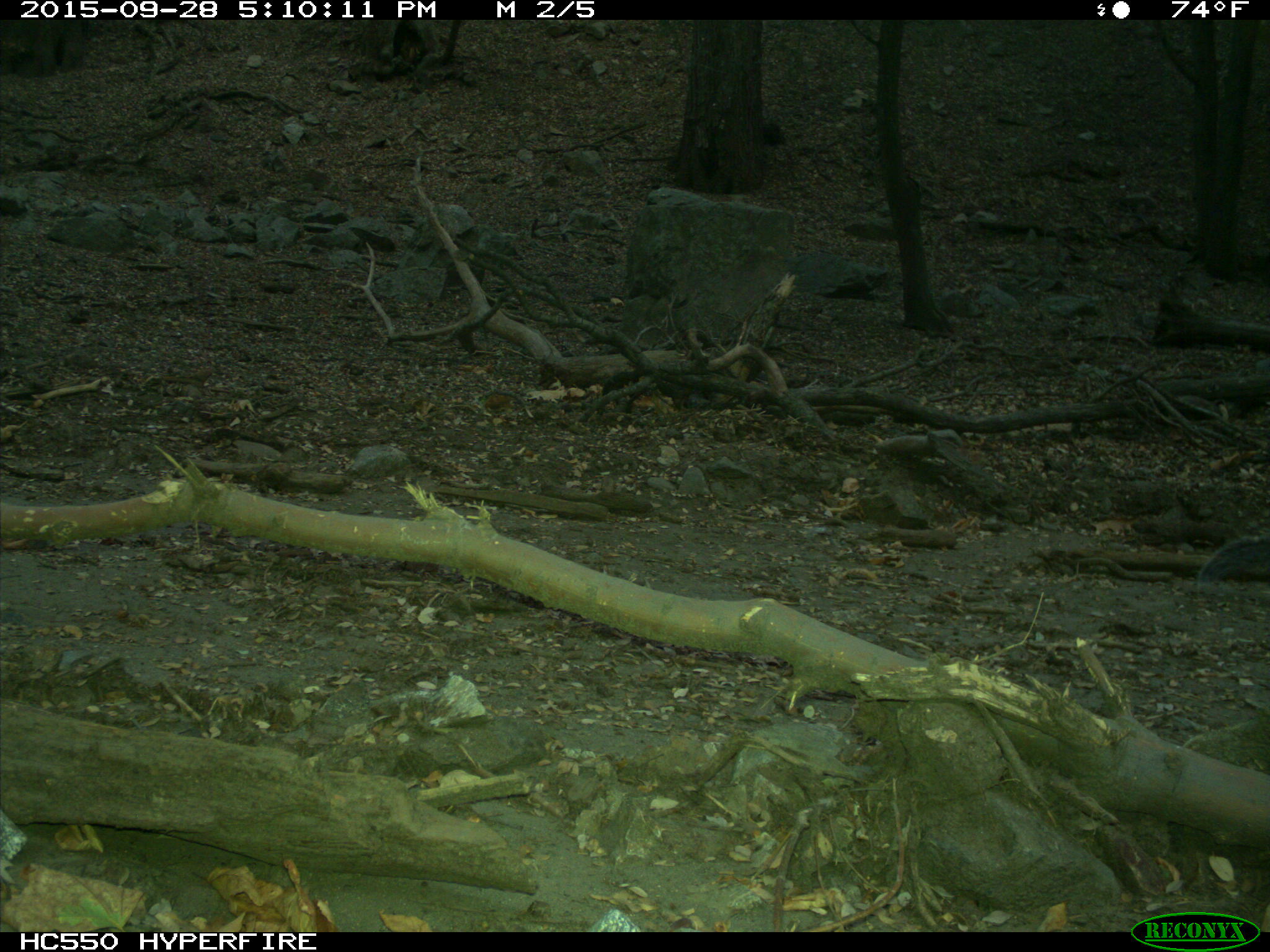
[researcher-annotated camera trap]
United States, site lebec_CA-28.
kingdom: Animalia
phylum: Chordata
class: Mammalia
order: Rodentia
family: Sciuridae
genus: Sciurus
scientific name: Sciurus carolinensis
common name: eastern gray squirrel